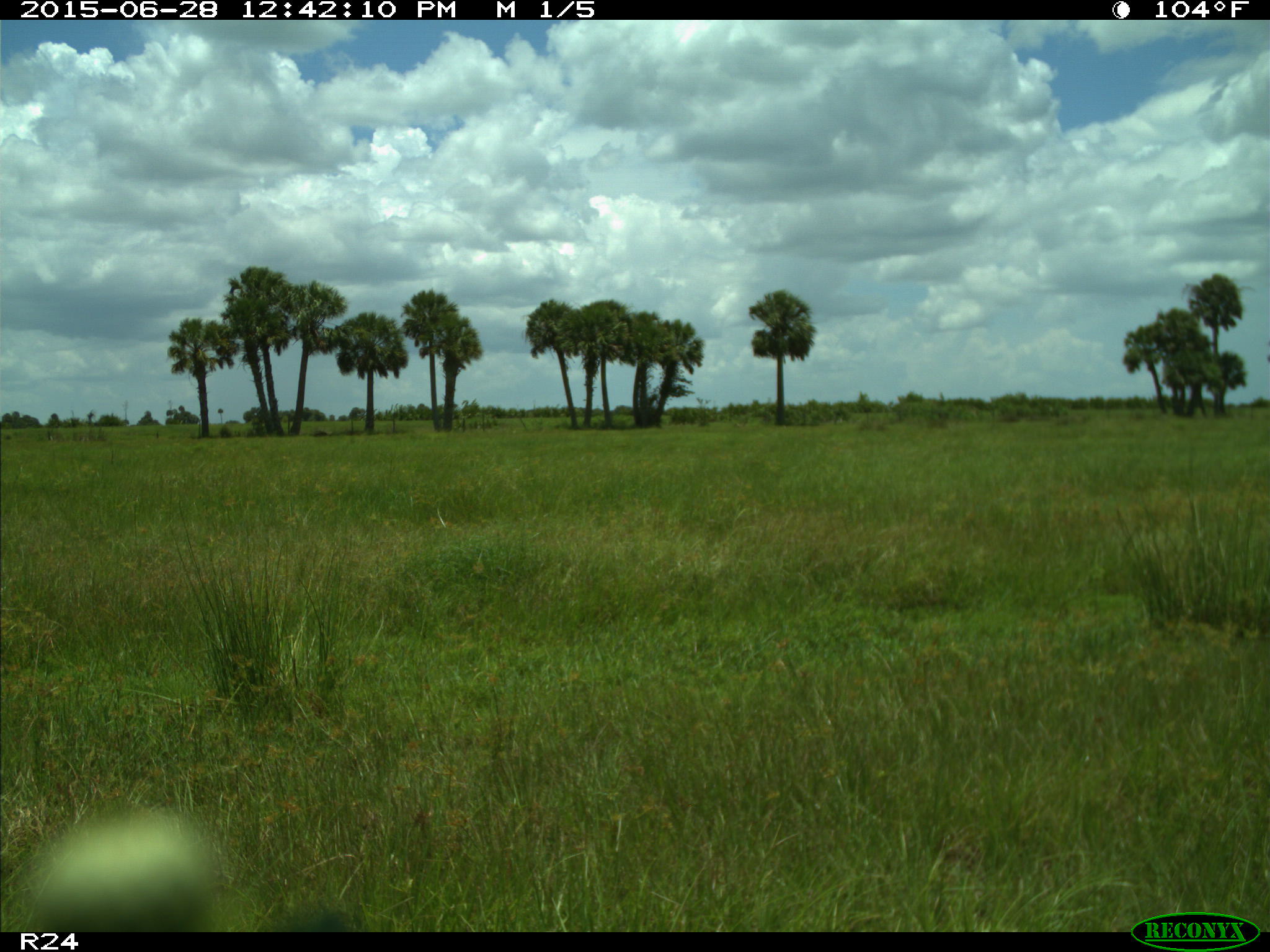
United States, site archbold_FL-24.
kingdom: Animalia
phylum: Chordata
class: Mammalia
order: Artiodactyla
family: Bovidae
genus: Bos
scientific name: Bos taurus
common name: domestic cow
Bos taurus (domestic cow).